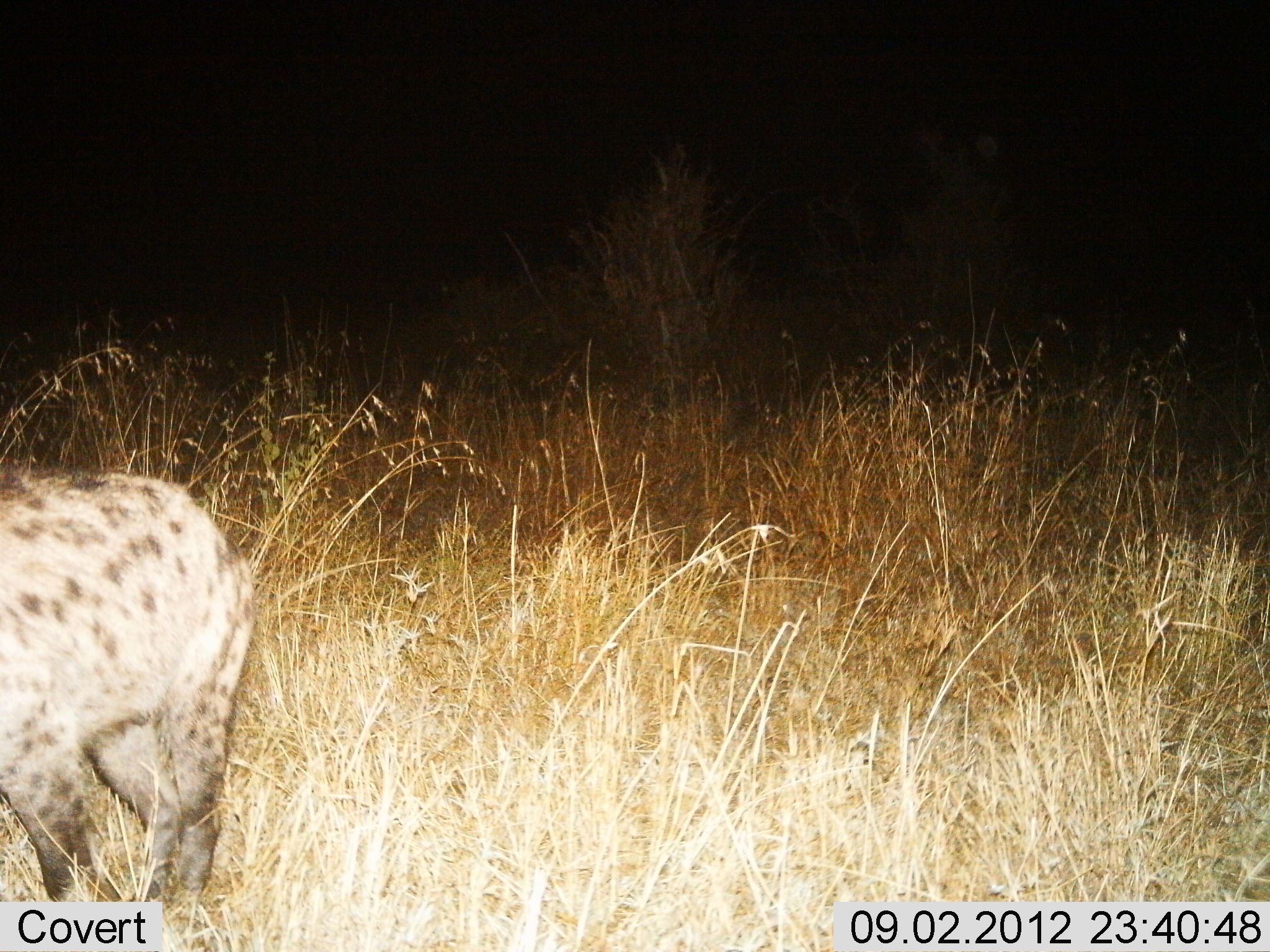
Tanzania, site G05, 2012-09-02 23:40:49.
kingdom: Animalia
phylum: Chordata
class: Mammalia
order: Carnivora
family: Hyaenidae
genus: Crocuta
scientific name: Crocuta crocuta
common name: spotted hyena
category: hyenaspotted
Hyenaspotted (spotted hyena) (Crocuta crocuta), count 1. Behavior (volunteer vote fractions): standing 31%, resting 0%, moving 69%, interacting 0%. Young present (vote fraction): 8%. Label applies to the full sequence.